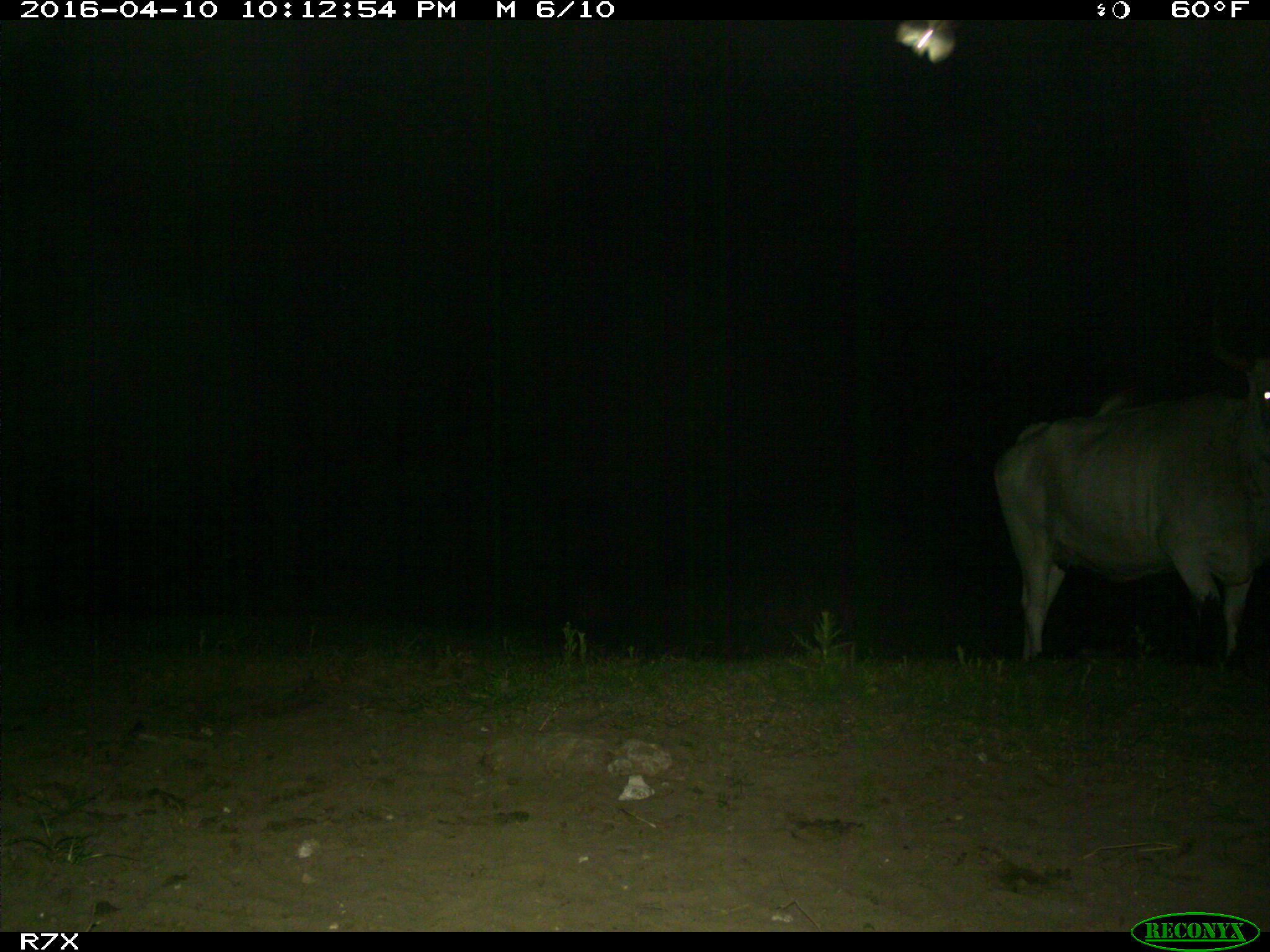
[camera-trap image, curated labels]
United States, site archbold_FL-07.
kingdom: Animalia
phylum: Chordata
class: Mammalia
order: Artiodactyla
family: Bovidae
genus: Bos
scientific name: Bos taurus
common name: domestic cow